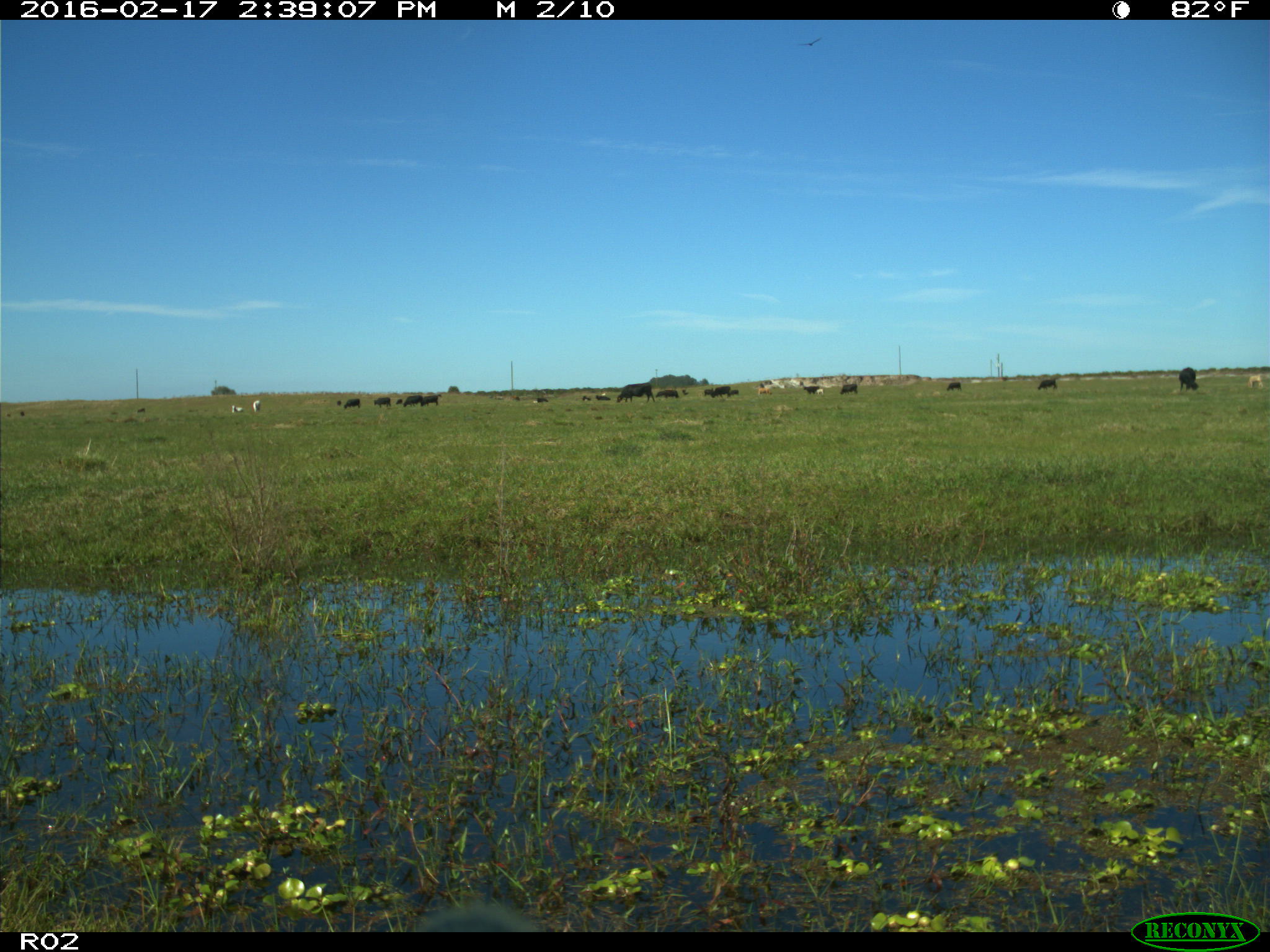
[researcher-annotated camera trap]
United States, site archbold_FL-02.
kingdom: Animalia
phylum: Chordata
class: Mammalia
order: Artiodactyla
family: Bovidae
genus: Bos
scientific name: Bos taurus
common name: domestic cow